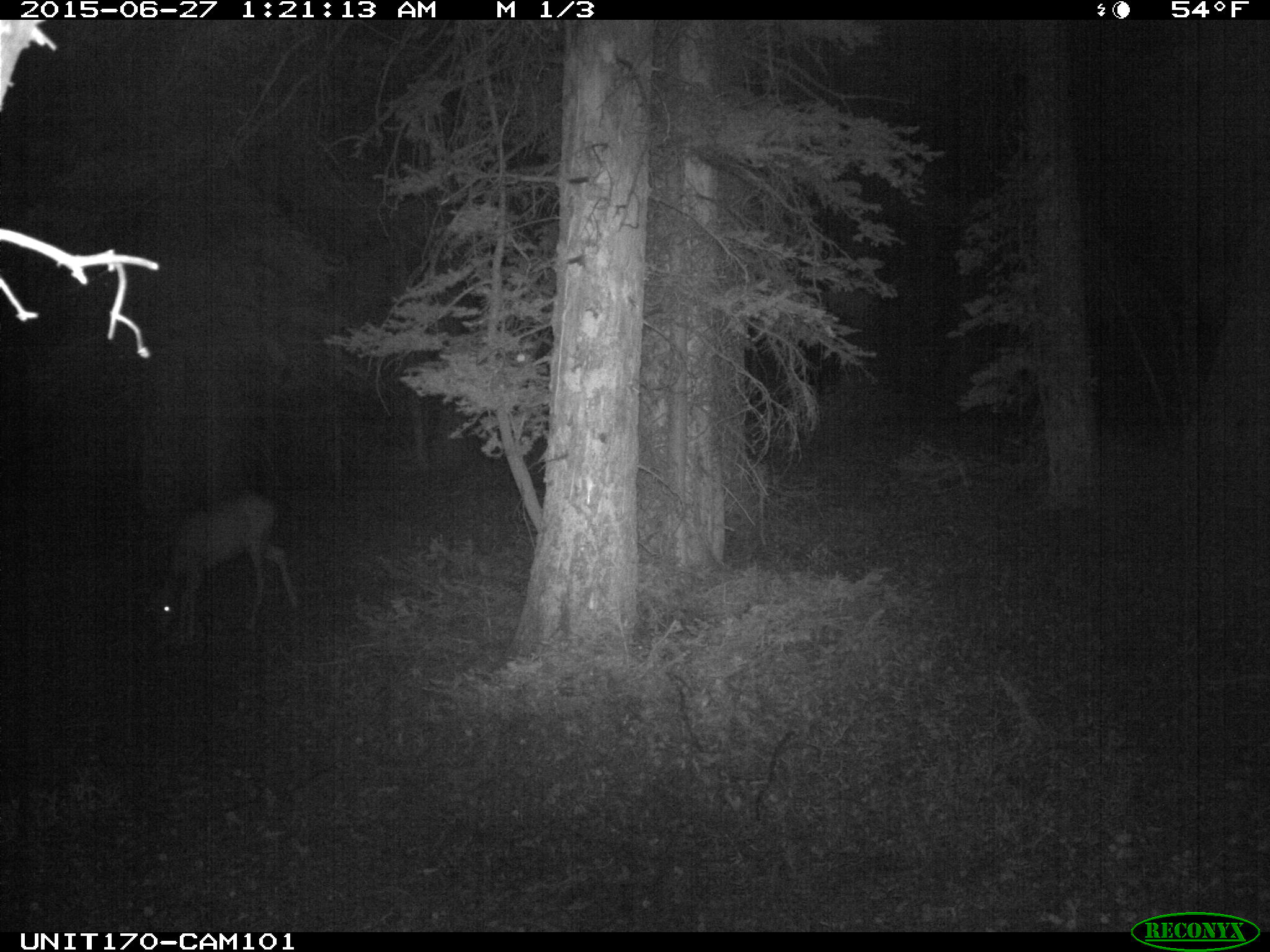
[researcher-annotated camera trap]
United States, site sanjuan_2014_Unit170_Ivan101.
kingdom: Animalia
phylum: Chordata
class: Mammalia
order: Artiodactyla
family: Cervidae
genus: Odocoileus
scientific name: Odocoileus hemionus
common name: mule deer